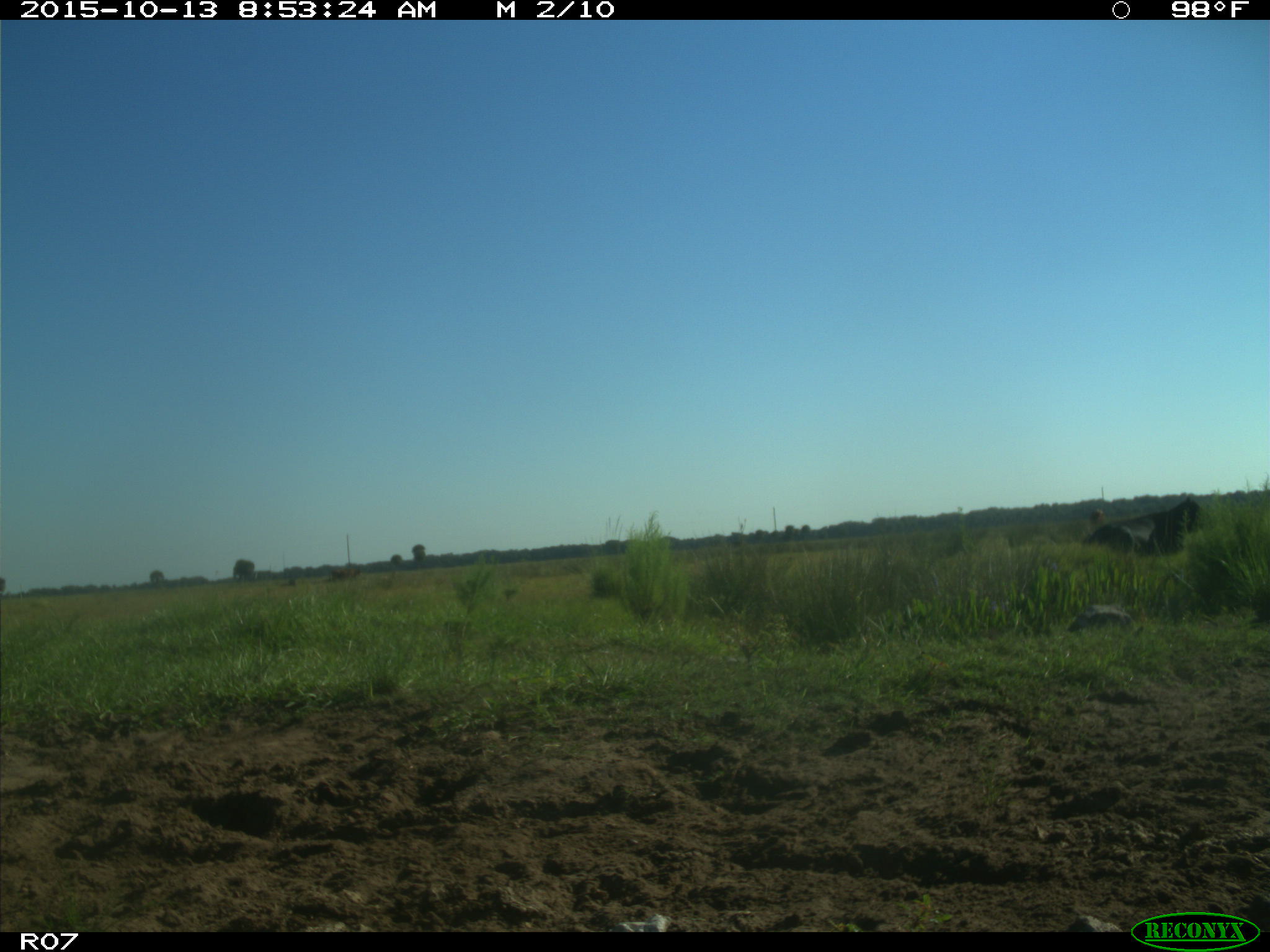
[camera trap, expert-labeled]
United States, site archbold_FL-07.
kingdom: Animalia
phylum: Chordata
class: Mammalia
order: Artiodactyla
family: Bovidae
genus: Bos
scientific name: Bos taurus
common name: domestic cow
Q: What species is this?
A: Bos taurus (domestic cow).